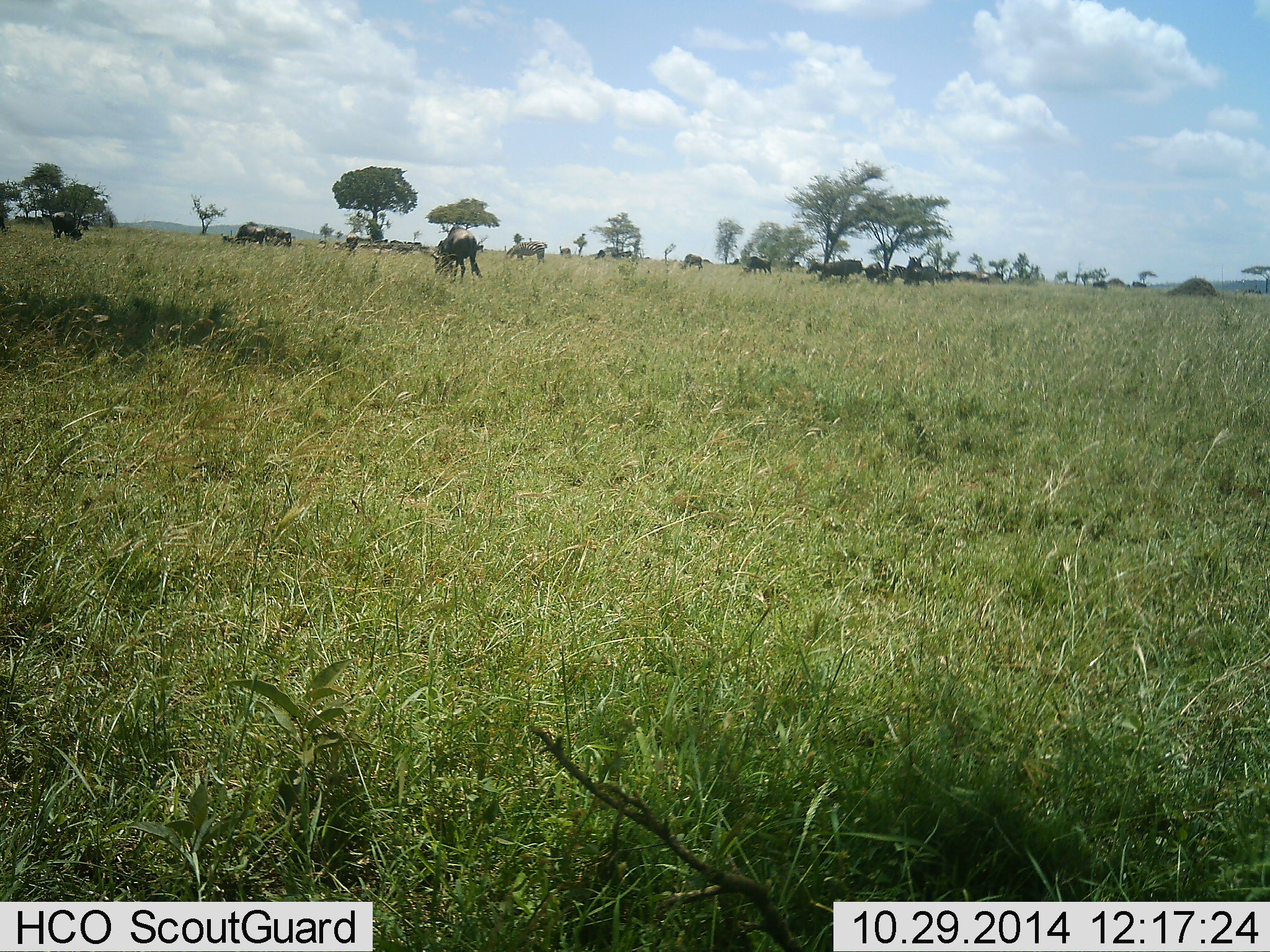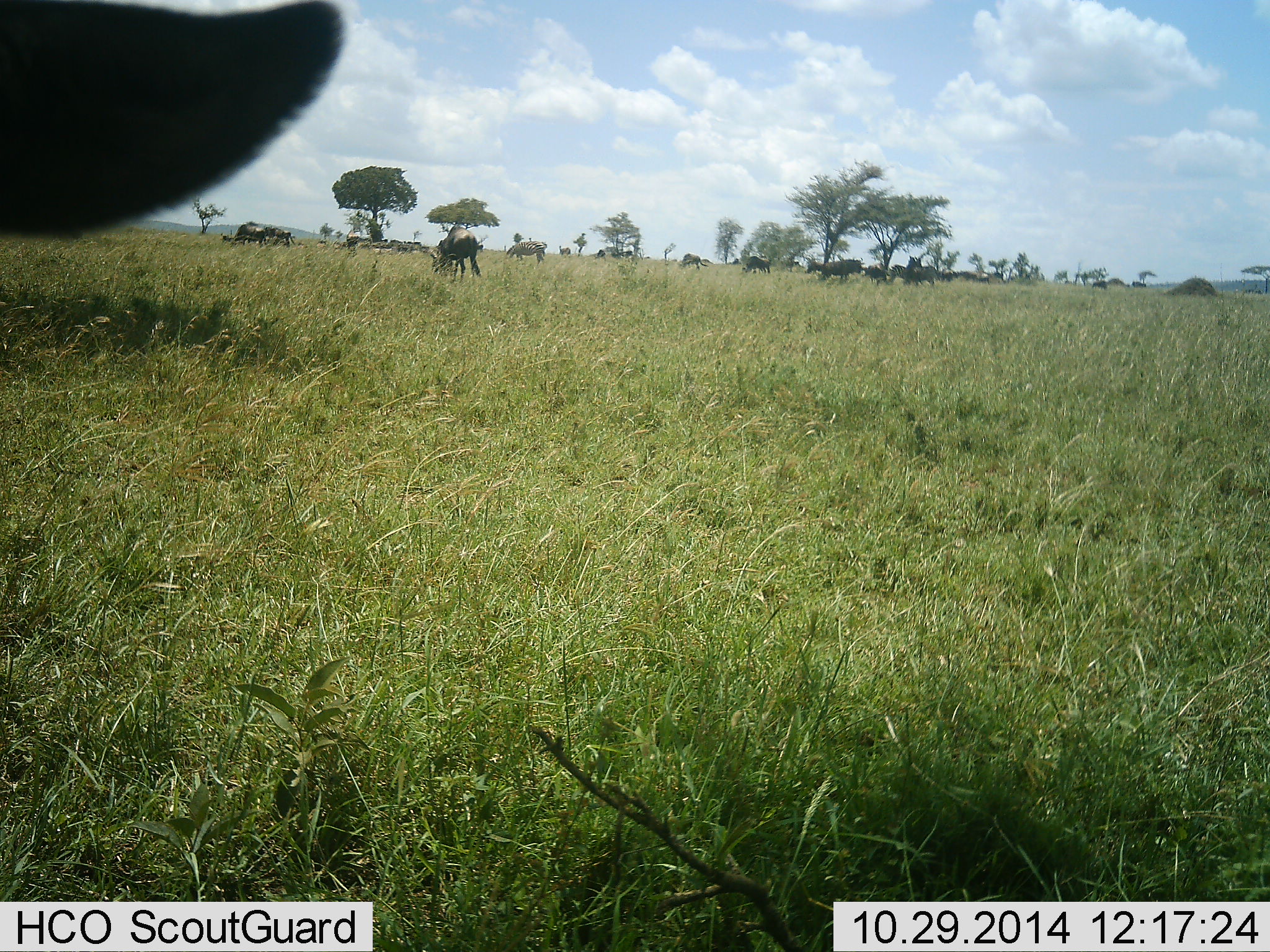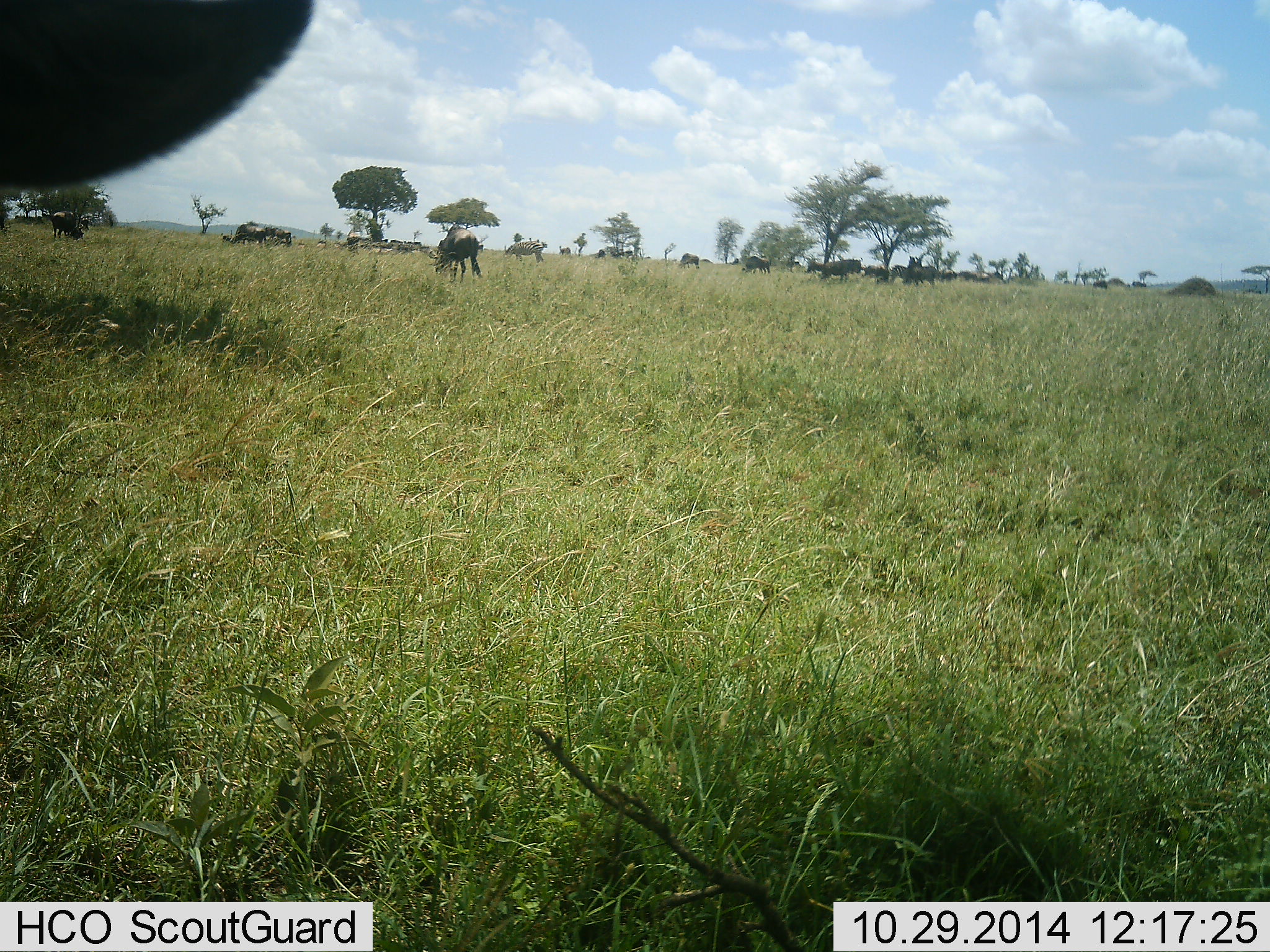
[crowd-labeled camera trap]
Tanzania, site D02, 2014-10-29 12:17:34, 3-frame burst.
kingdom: Animalia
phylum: Chordata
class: Mammalia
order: Artiodactyla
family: Bovidae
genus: Connochaetes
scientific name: Connochaetes taurinus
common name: blue wildebeest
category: wildebeest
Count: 11-50.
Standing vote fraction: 67%.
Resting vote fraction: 8%.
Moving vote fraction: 17%.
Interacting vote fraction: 0%.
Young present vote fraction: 0%.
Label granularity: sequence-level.